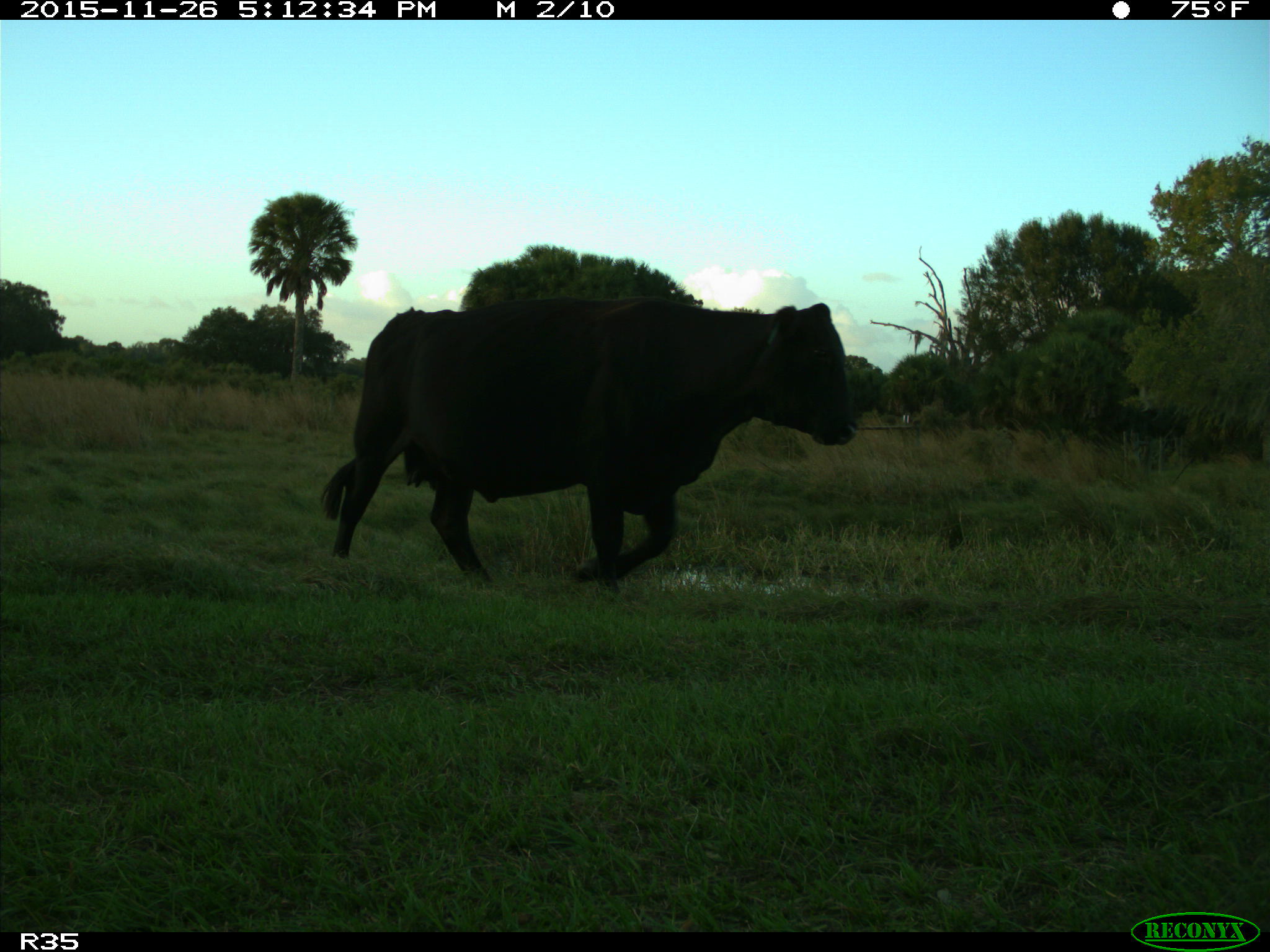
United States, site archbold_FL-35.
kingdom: Animalia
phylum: Chordata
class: Mammalia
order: Artiodactyla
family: Bovidae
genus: Bos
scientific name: Bos taurus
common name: domestic cow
Bos taurus (domestic cow).